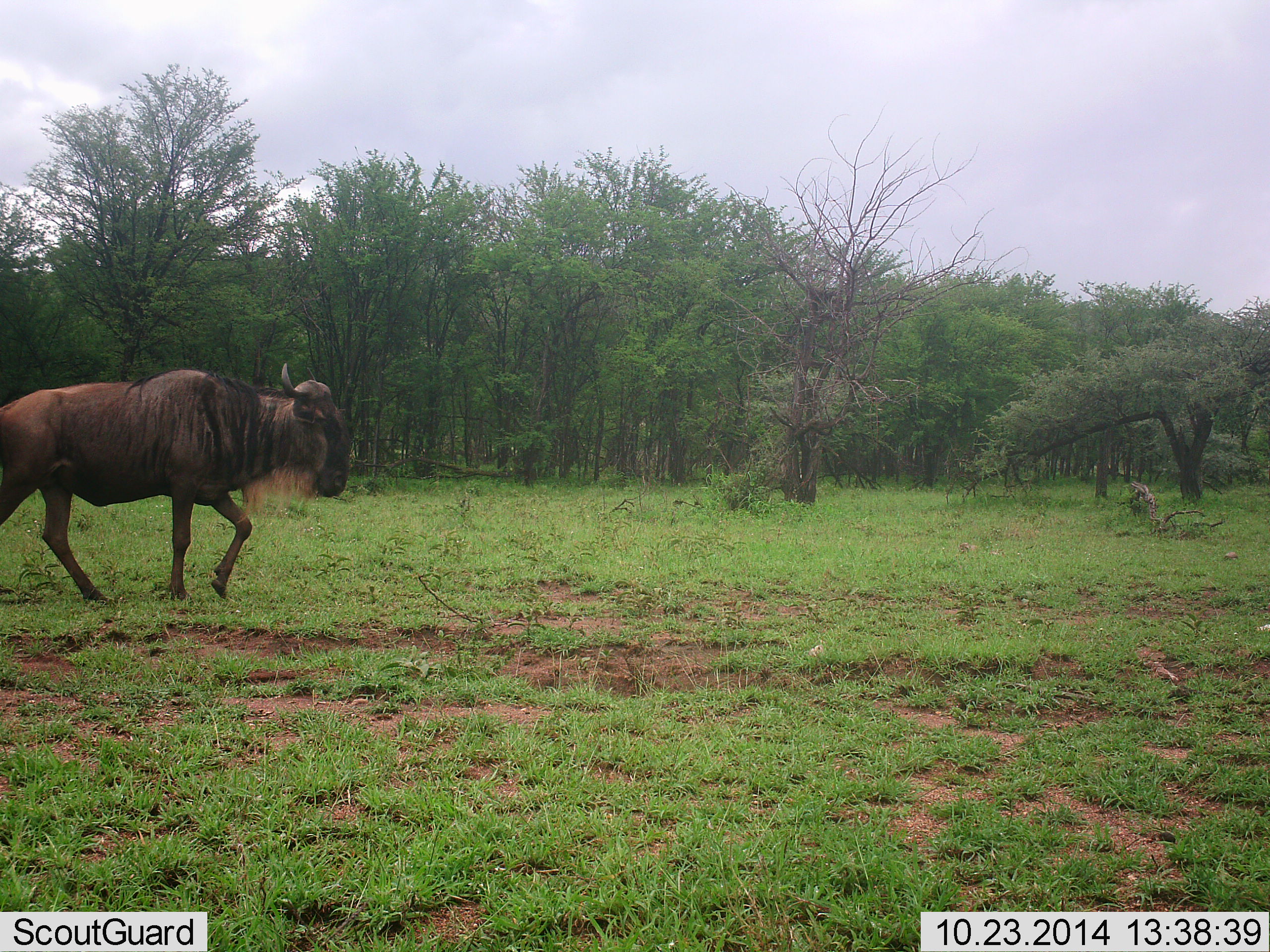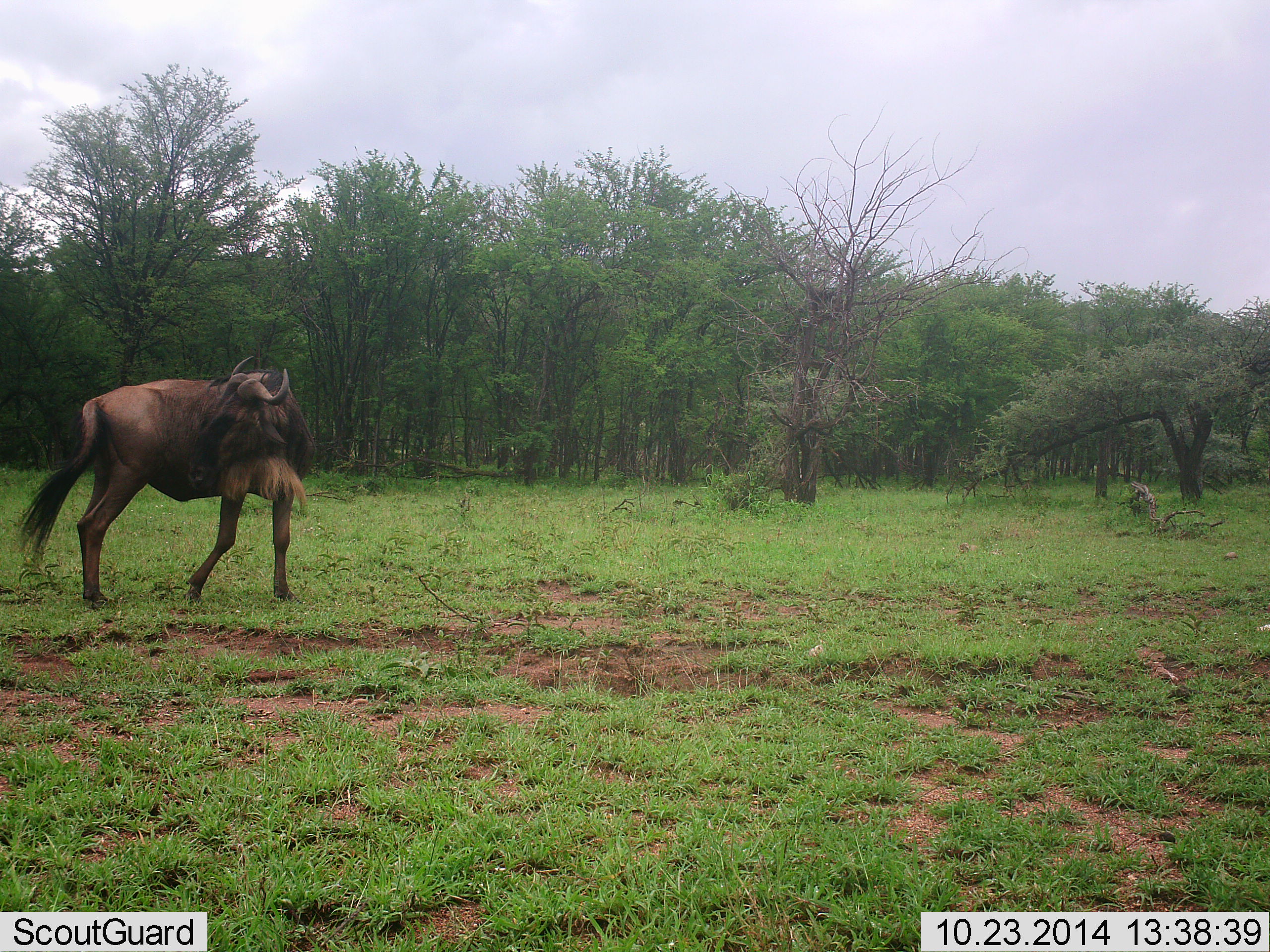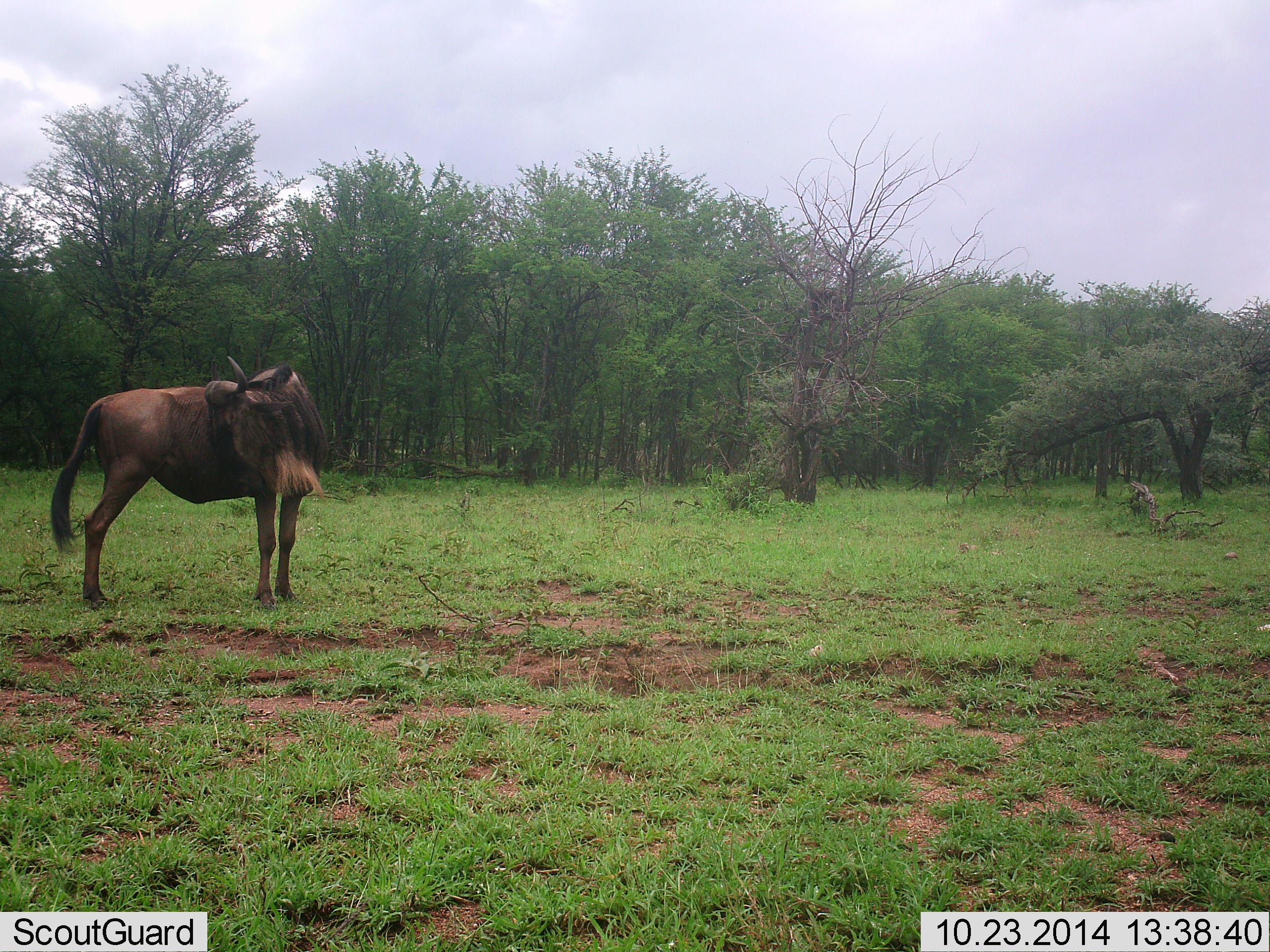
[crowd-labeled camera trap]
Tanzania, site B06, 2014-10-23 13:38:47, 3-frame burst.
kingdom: Animalia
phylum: Chordata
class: Mammalia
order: Artiodactyla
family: Bovidae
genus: Connochaetes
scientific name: Connochaetes taurinus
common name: blue wildebeest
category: wildebeest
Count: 1.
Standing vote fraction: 70%.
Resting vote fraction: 0%.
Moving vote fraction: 40%.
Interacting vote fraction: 0%.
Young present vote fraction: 0%.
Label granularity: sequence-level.